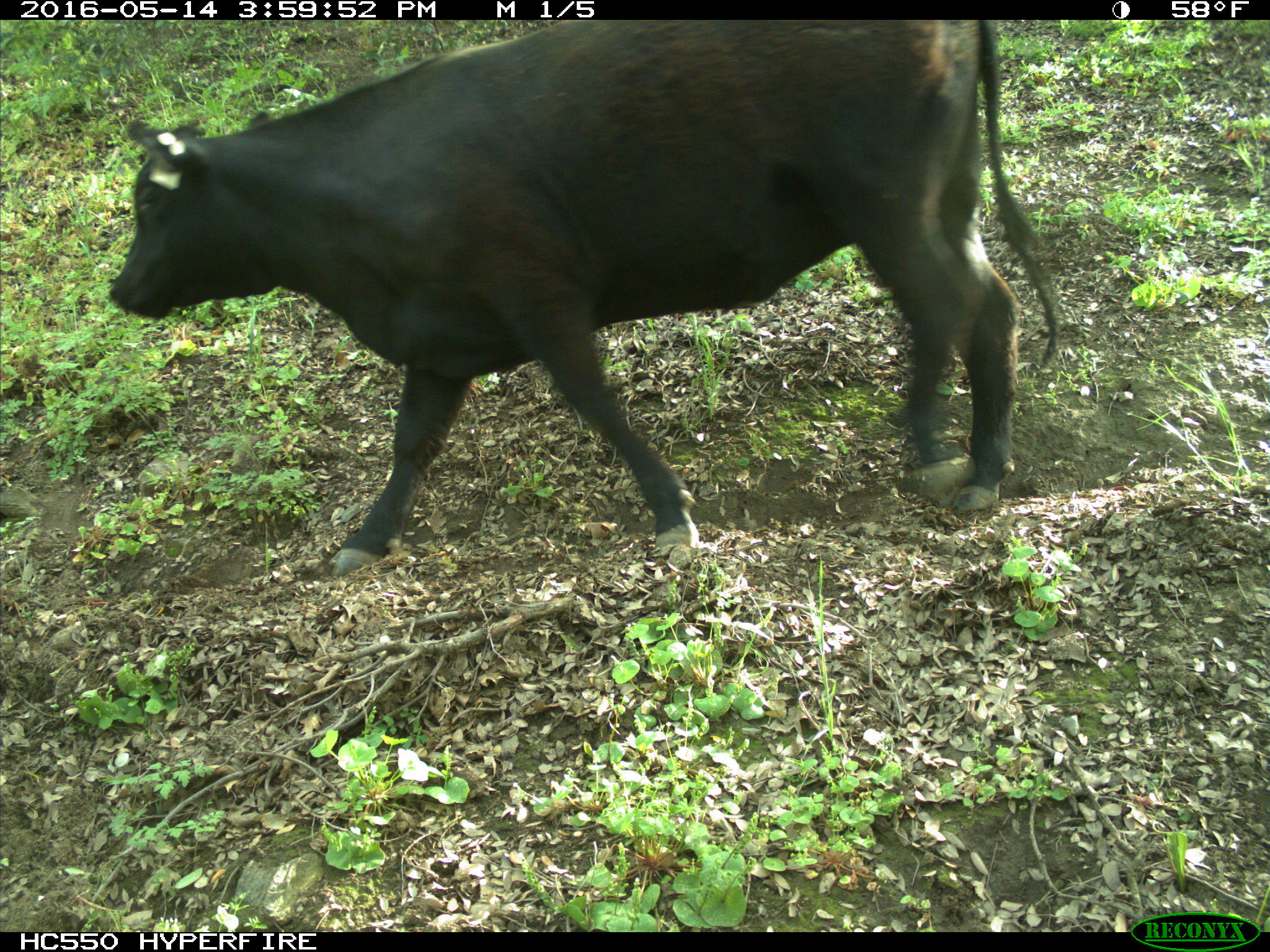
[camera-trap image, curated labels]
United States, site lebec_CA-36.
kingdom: Animalia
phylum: Chordata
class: Mammalia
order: Artiodactyla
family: Bovidae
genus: Bos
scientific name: Bos taurus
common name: domestic cow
Bos taurus (domestic cow).